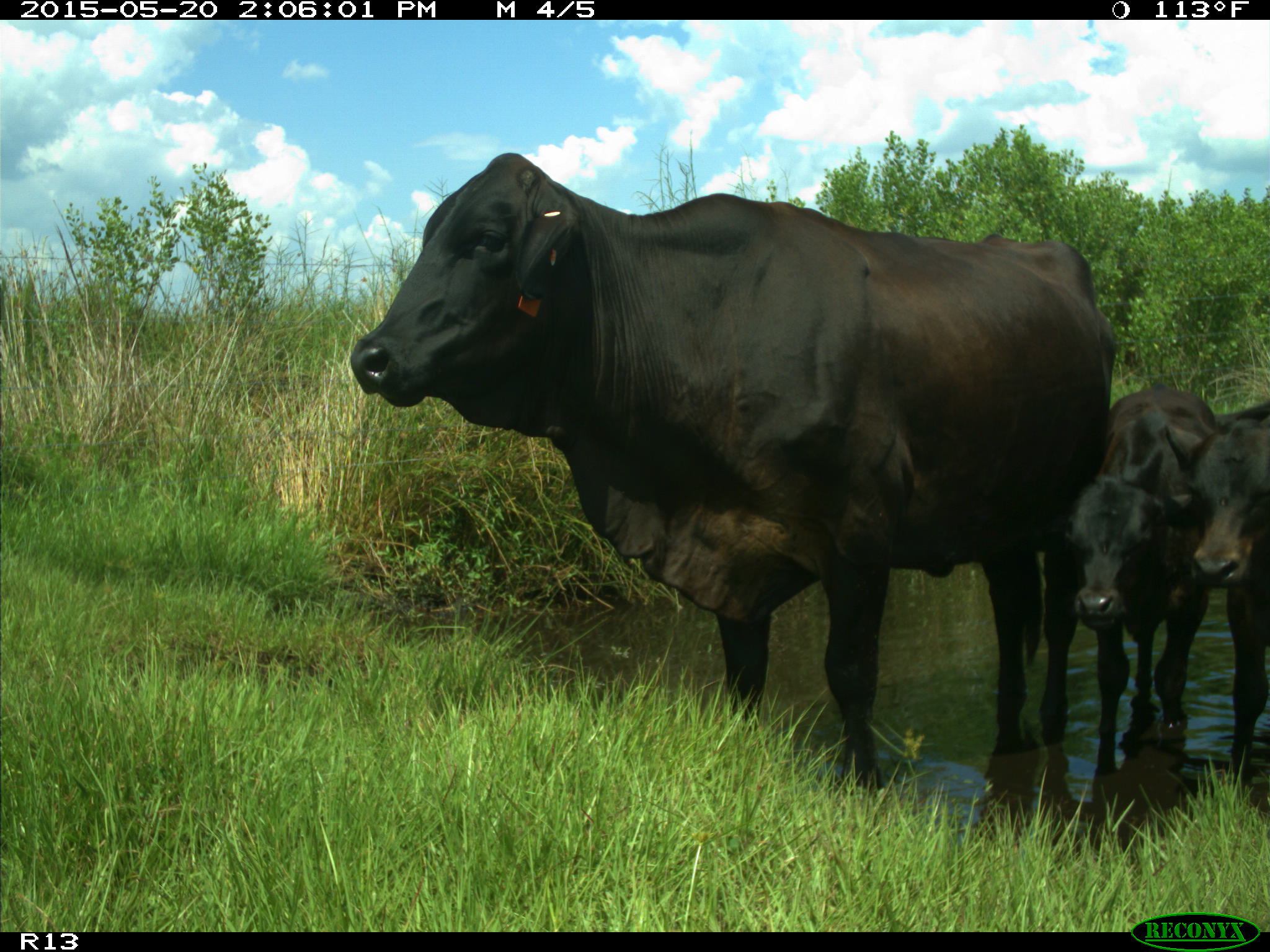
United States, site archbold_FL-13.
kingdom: Animalia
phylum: Chordata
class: Mammalia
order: Artiodactyla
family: Bovidae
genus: Bos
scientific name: Bos taurus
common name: domestic cow